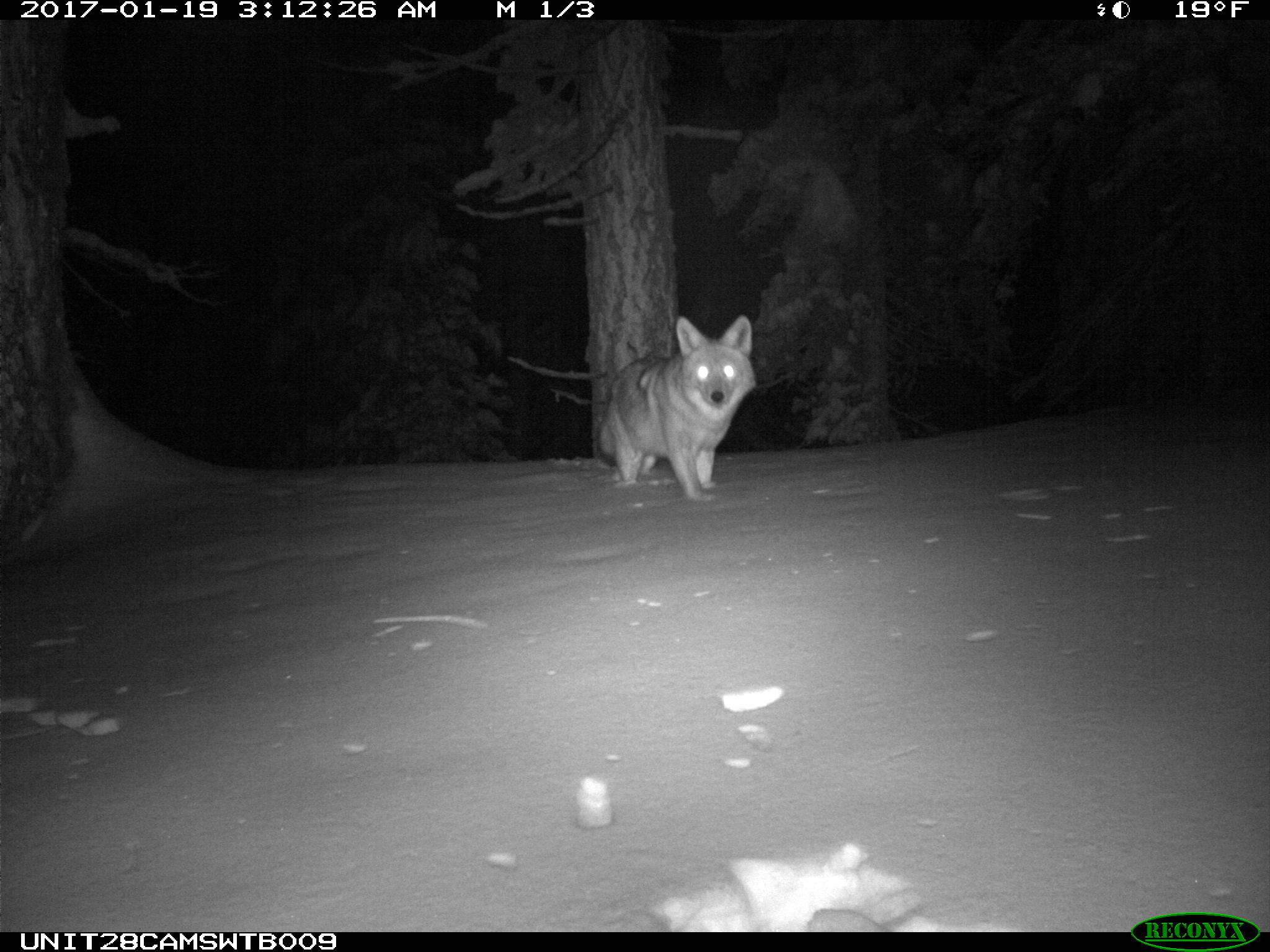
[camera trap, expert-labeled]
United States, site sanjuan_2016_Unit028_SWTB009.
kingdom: Animalia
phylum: Chordata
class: Mammalia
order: Carnivora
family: Canidae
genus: Canis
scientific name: Canis latrans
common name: coyote